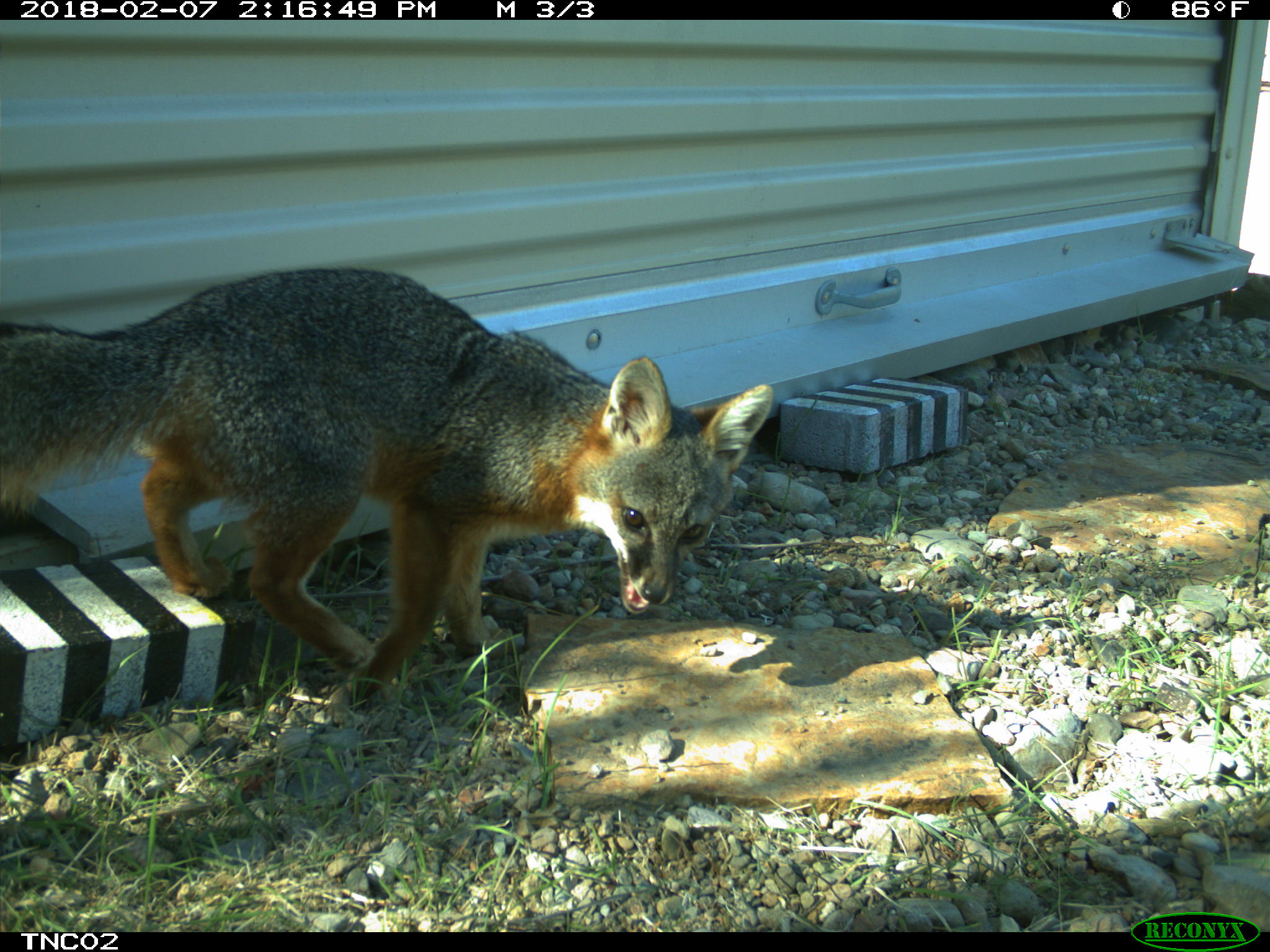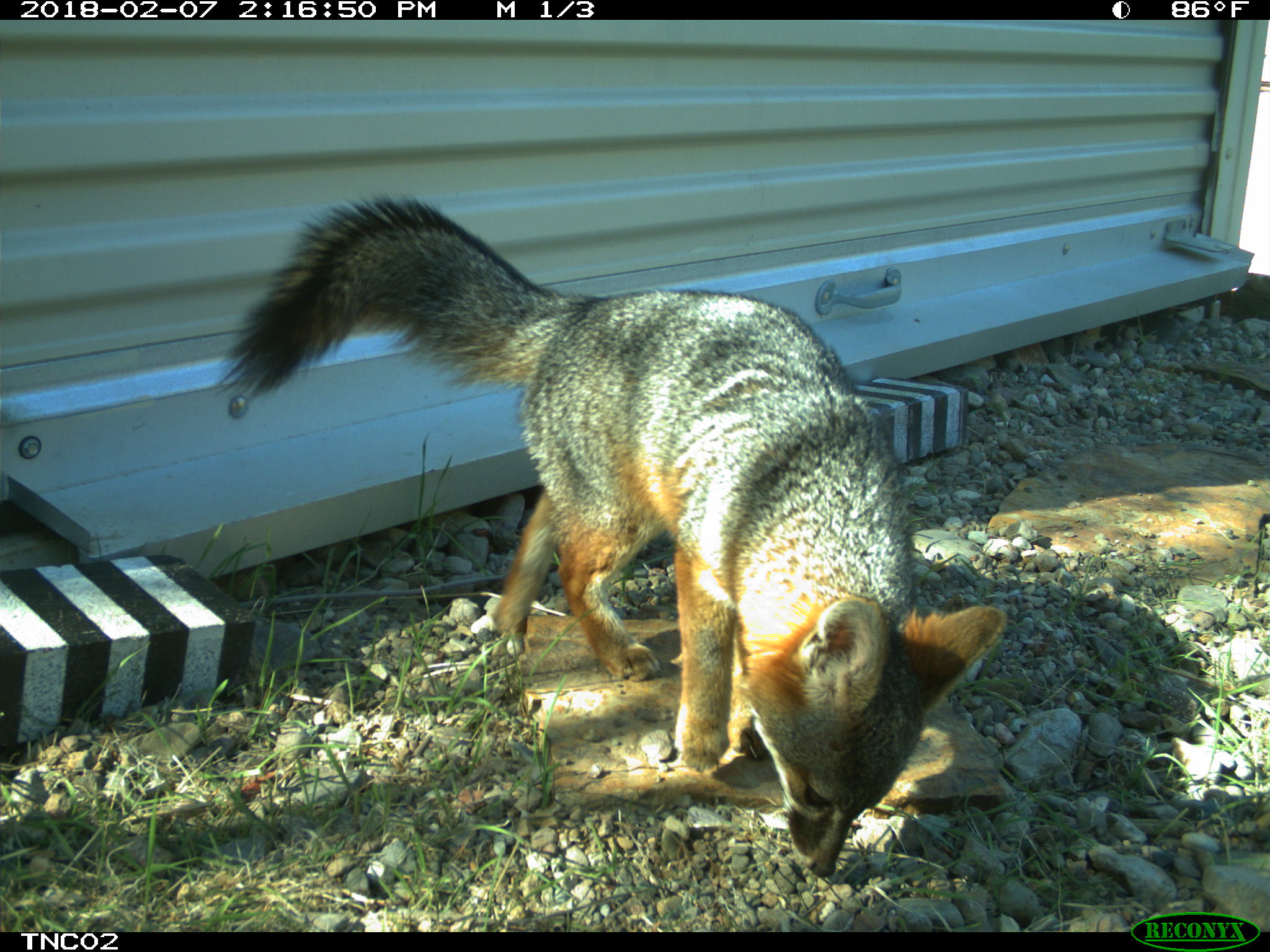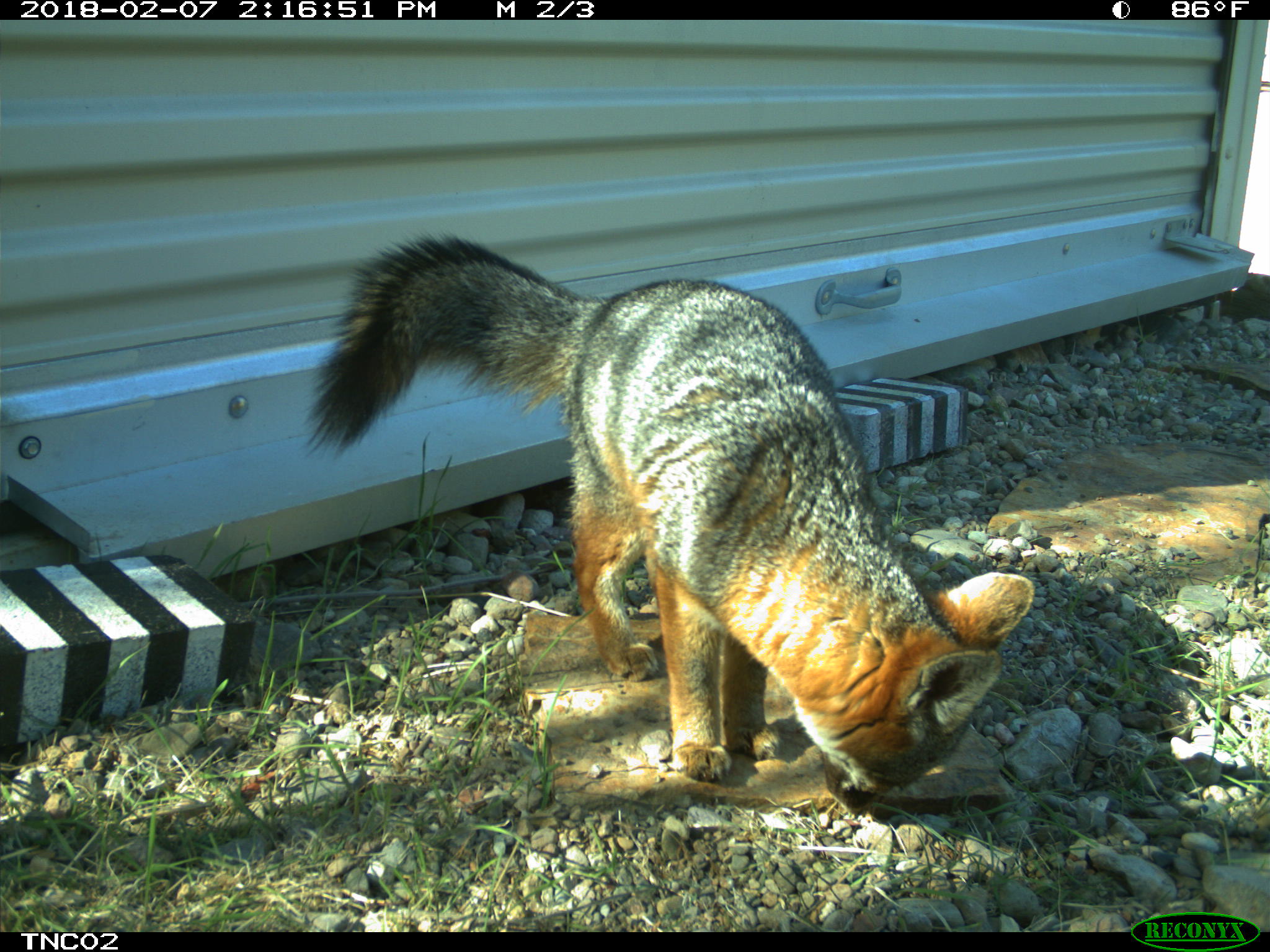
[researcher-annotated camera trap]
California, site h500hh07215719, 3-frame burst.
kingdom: Animalia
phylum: Chordata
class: Mammalia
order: Carnivora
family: Canidae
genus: Urocyon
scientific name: Urocyon littoralis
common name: island fox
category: fox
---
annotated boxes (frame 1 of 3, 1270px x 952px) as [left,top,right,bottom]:
fox: [0,266,773,708]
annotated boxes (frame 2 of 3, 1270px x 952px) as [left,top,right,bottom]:
fox: [213,189,1006,875]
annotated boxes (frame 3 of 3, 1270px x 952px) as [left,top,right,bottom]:
fox: [302,234,1033,811]